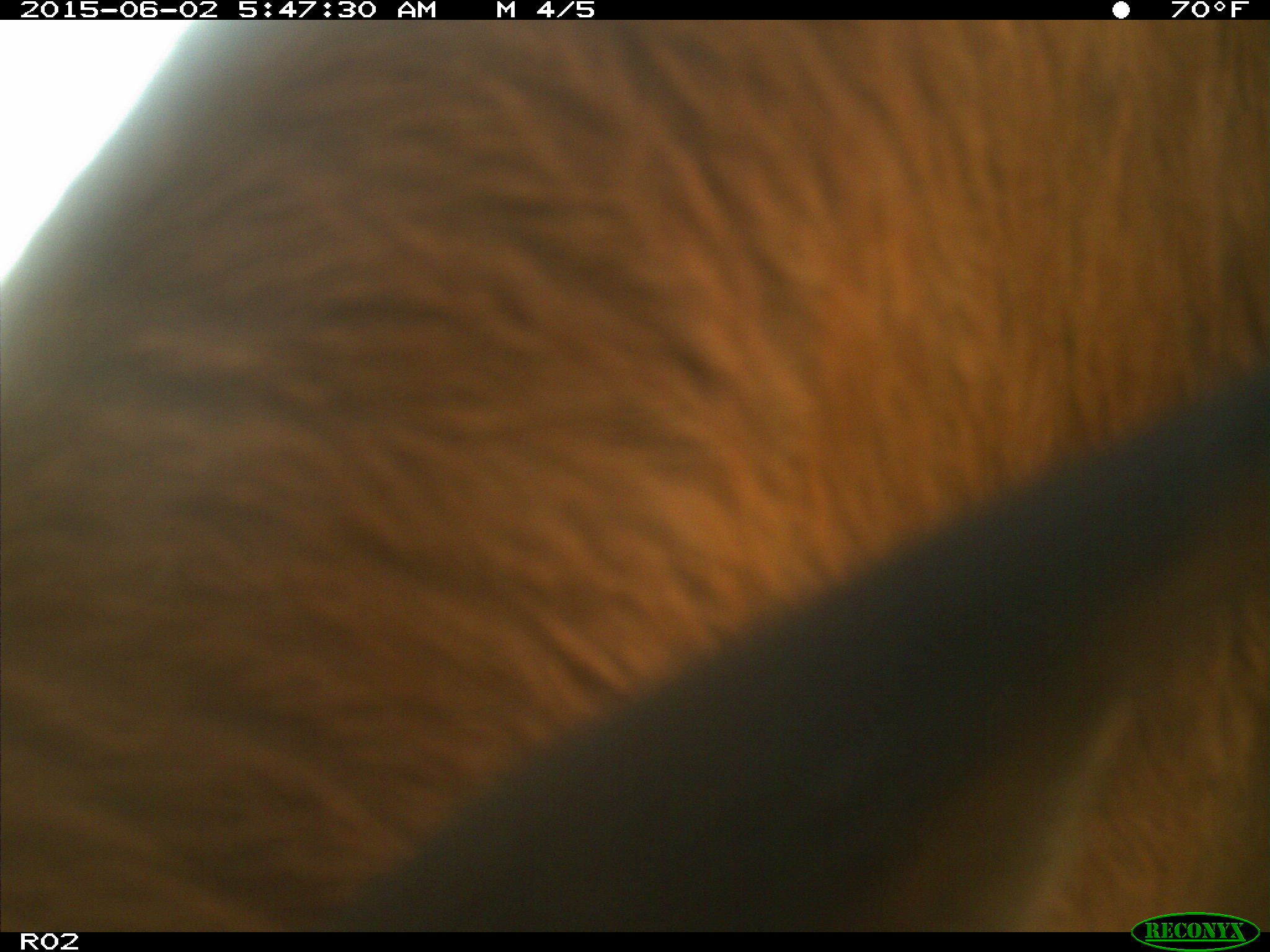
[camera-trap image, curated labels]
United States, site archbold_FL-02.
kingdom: Animalia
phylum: Chordata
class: Mammalia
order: Artiodactyla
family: Bovidae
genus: Bos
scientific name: Bos taurus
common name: domestic cow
Bos taurus (domestic cow).